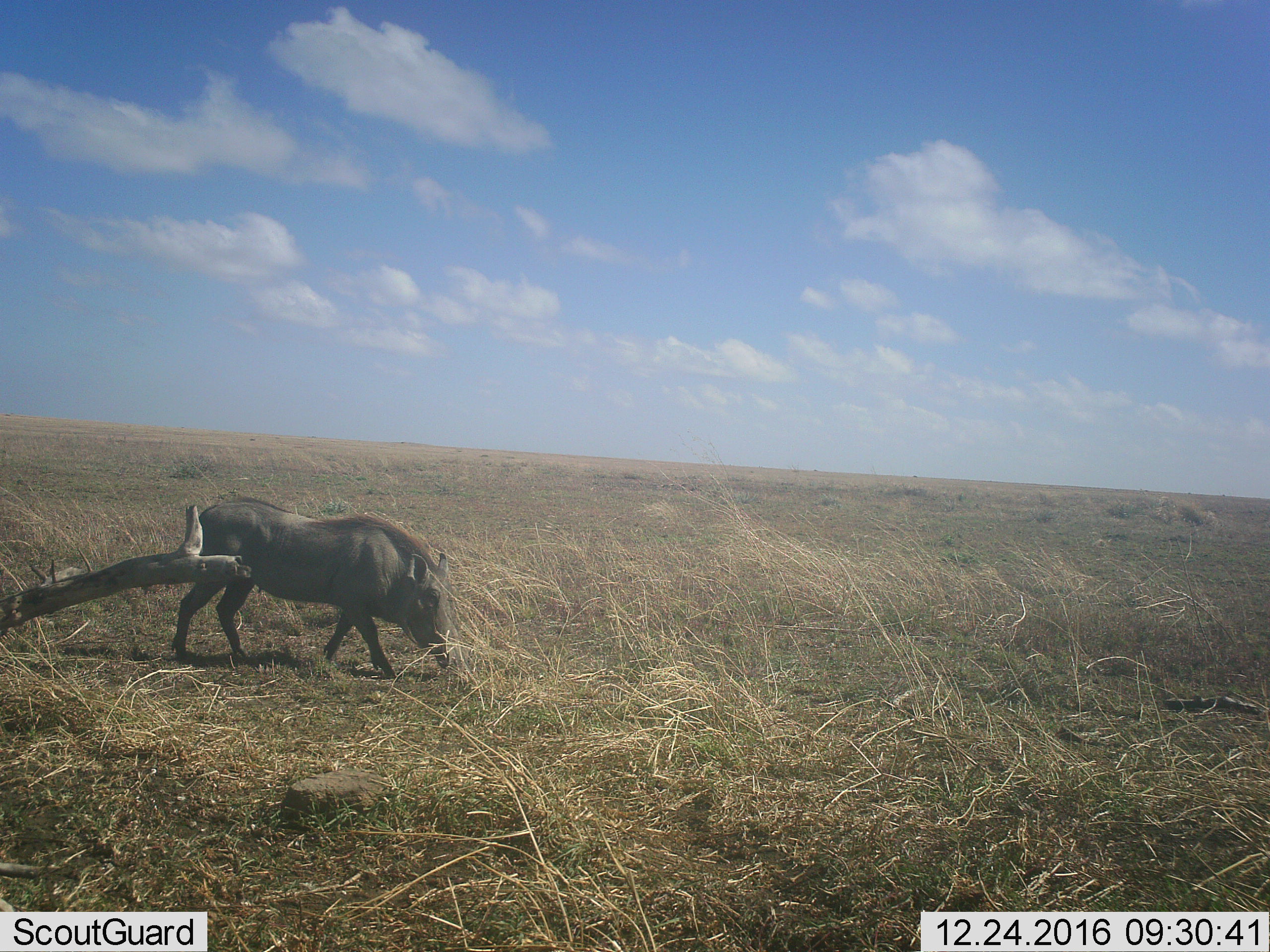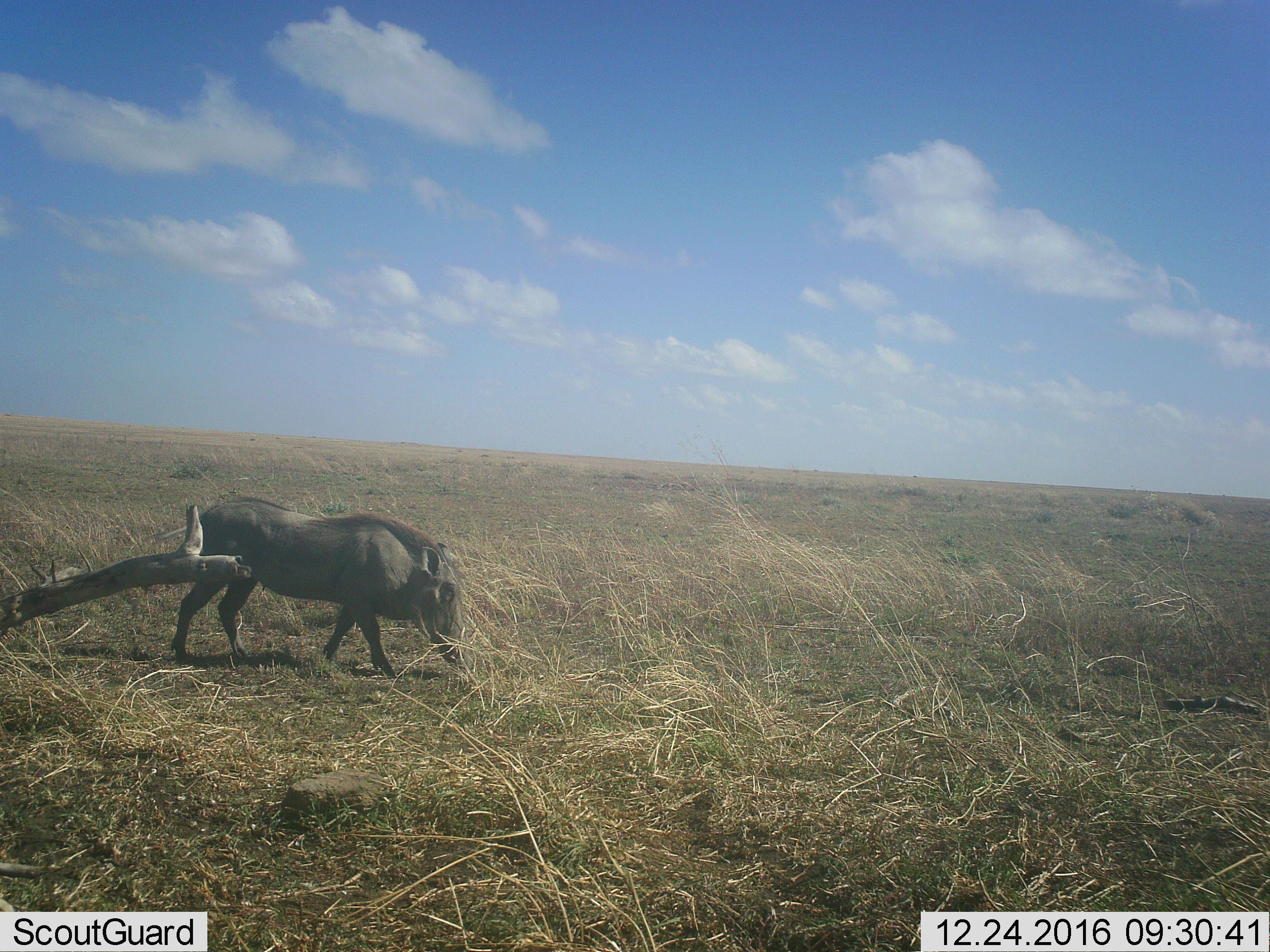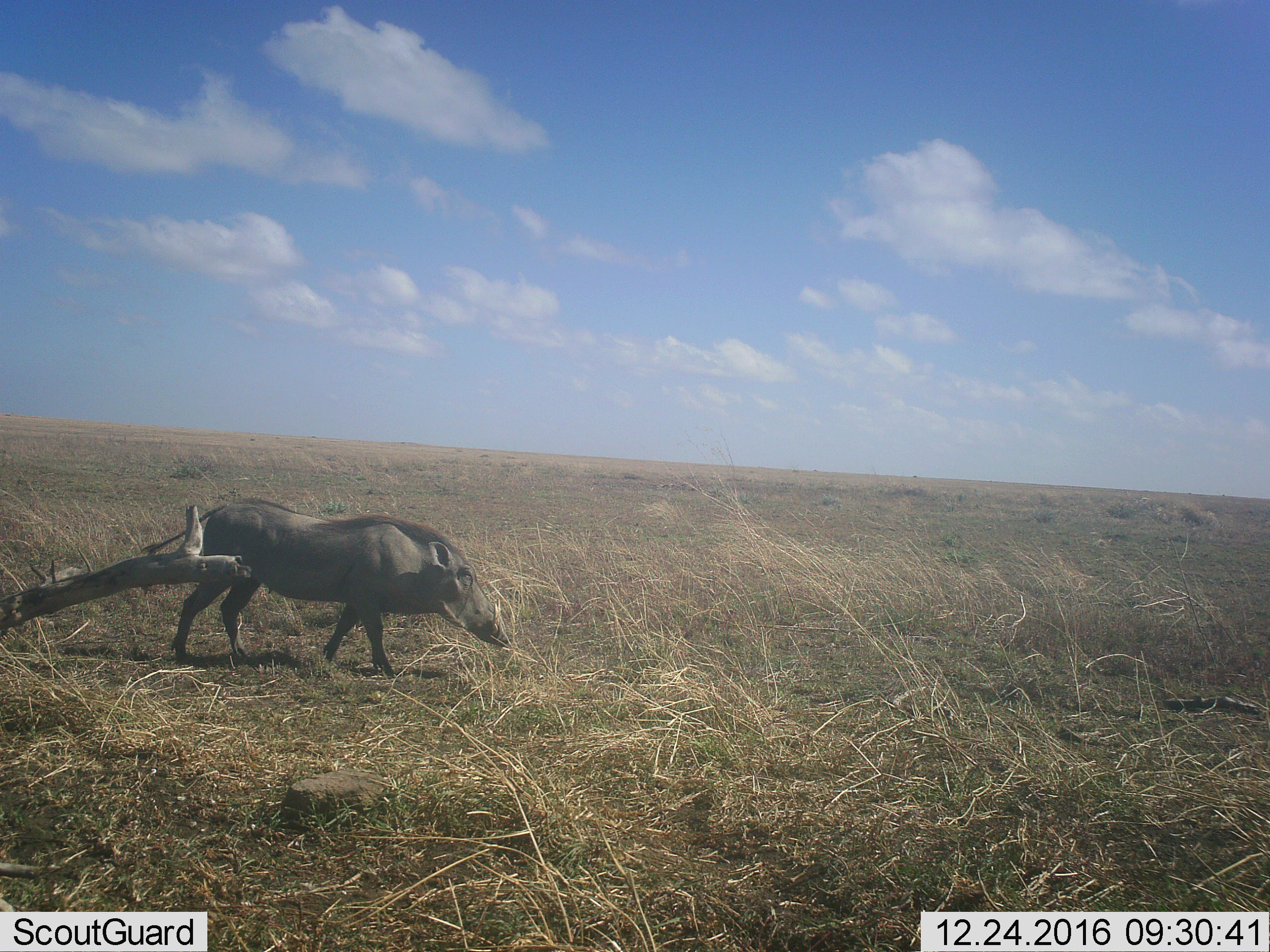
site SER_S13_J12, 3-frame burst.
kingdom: Animalia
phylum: Chordata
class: Mammalia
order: Artiodactyla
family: Suidae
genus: Phacochoerus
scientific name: Phacochoerus africanus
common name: warthog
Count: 1.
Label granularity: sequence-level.